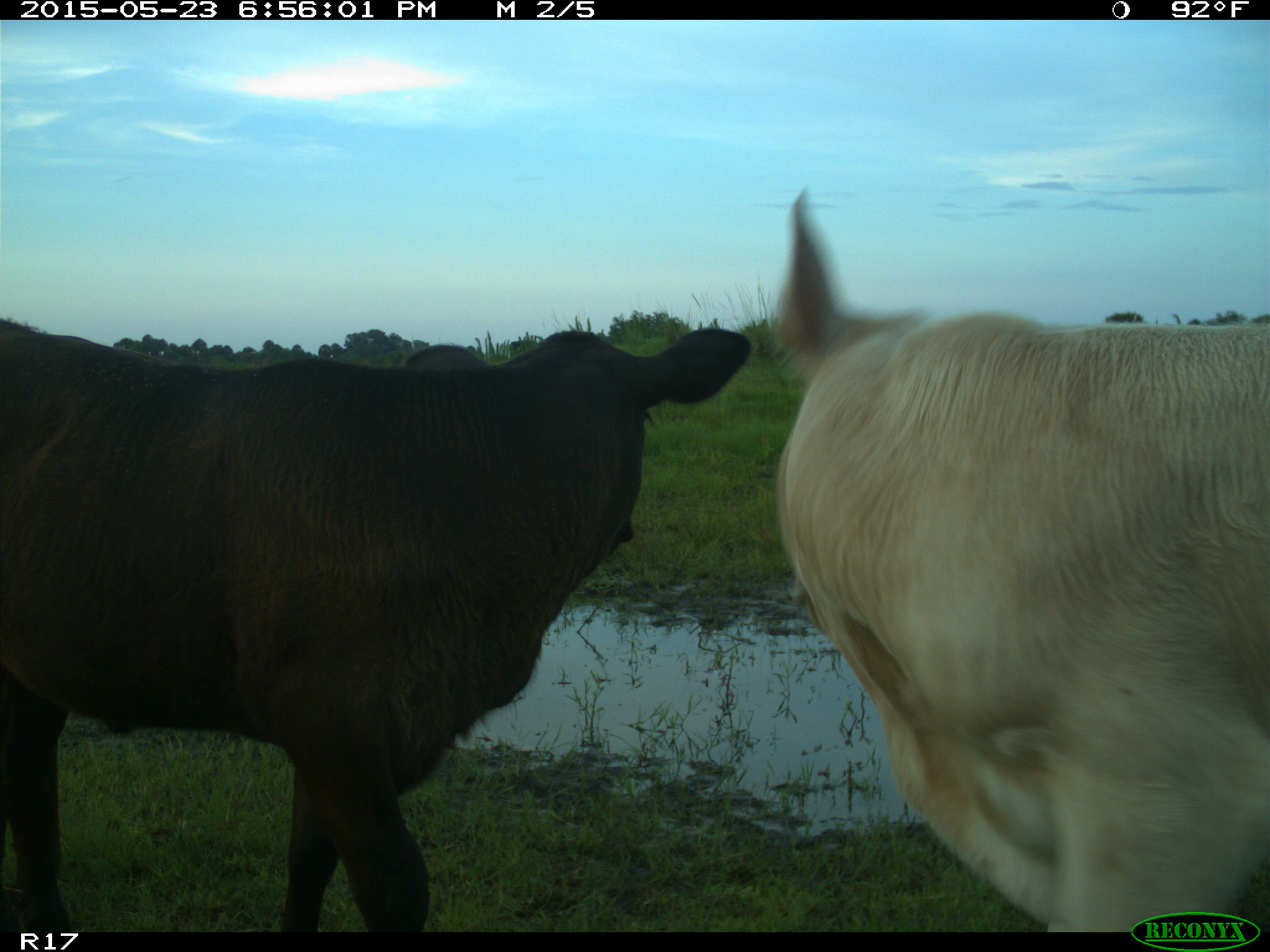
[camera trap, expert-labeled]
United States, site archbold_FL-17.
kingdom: Animalia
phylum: Chordata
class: Mammalia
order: Artiodactyla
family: Bovidae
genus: Bos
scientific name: Bos taurus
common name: domestic cow